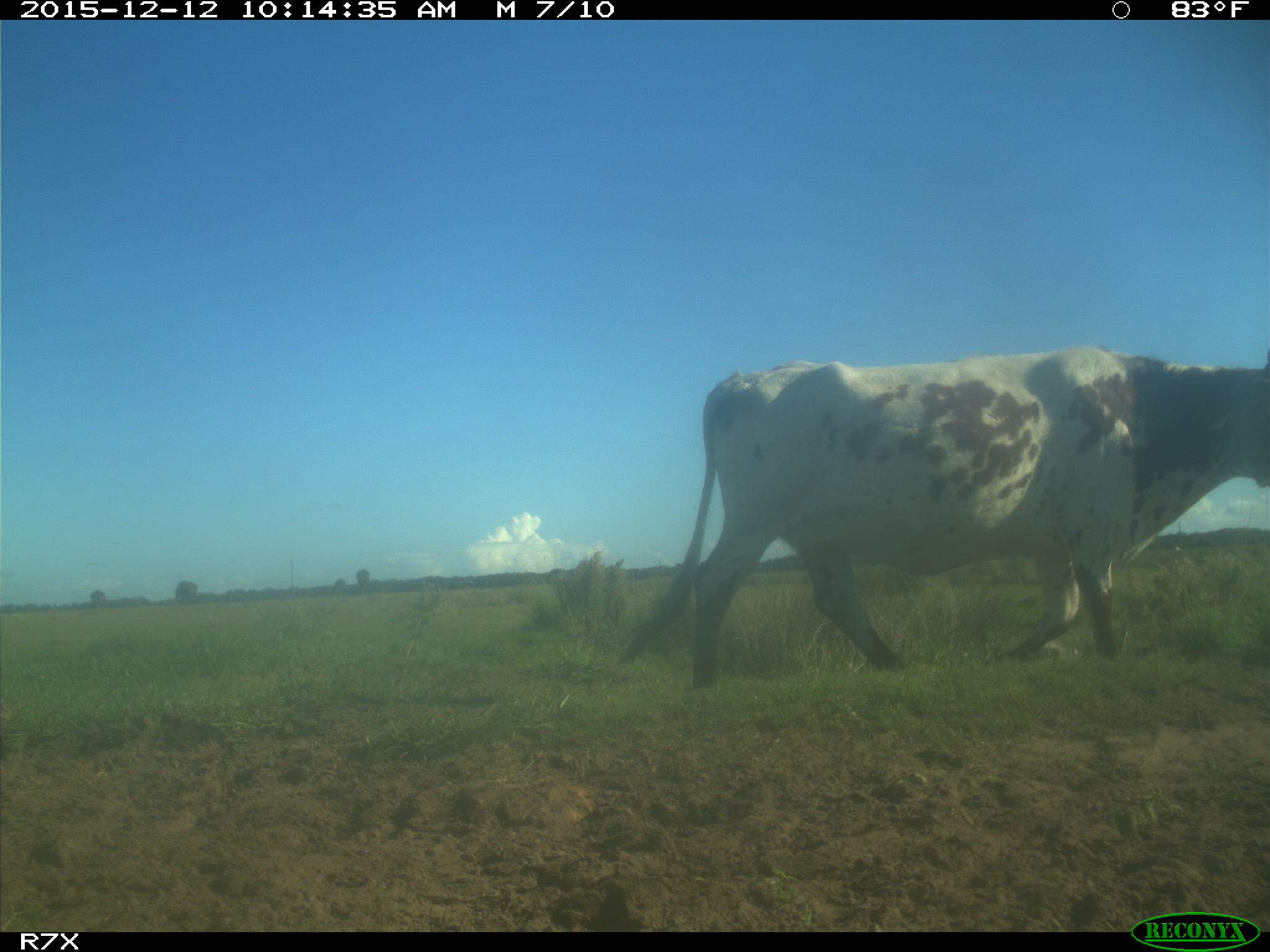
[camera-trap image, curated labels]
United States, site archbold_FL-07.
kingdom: Animalia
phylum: Chordata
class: Mammalia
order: Artiodactyla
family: Bovidae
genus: Bos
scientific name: Bos taurus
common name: domestic cow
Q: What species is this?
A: Bos taurus (domestic cow).